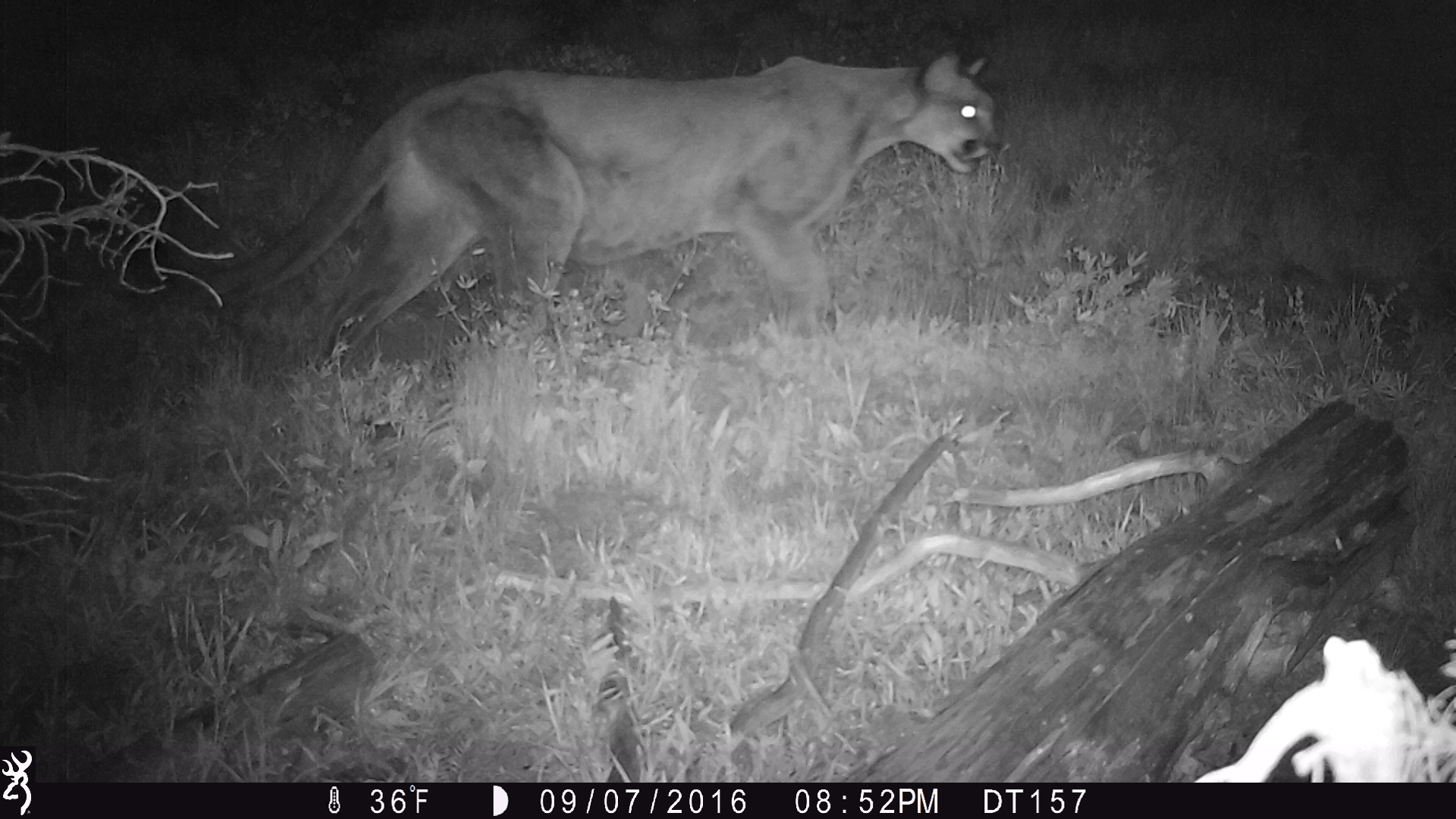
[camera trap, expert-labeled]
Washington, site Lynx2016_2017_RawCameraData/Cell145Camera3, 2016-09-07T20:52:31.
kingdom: Animalia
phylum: Chordata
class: Mammalia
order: Carnivora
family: Felidae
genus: Puma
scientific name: Puma concolor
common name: mountain lion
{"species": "Puma concolor (mountain lion)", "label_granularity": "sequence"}